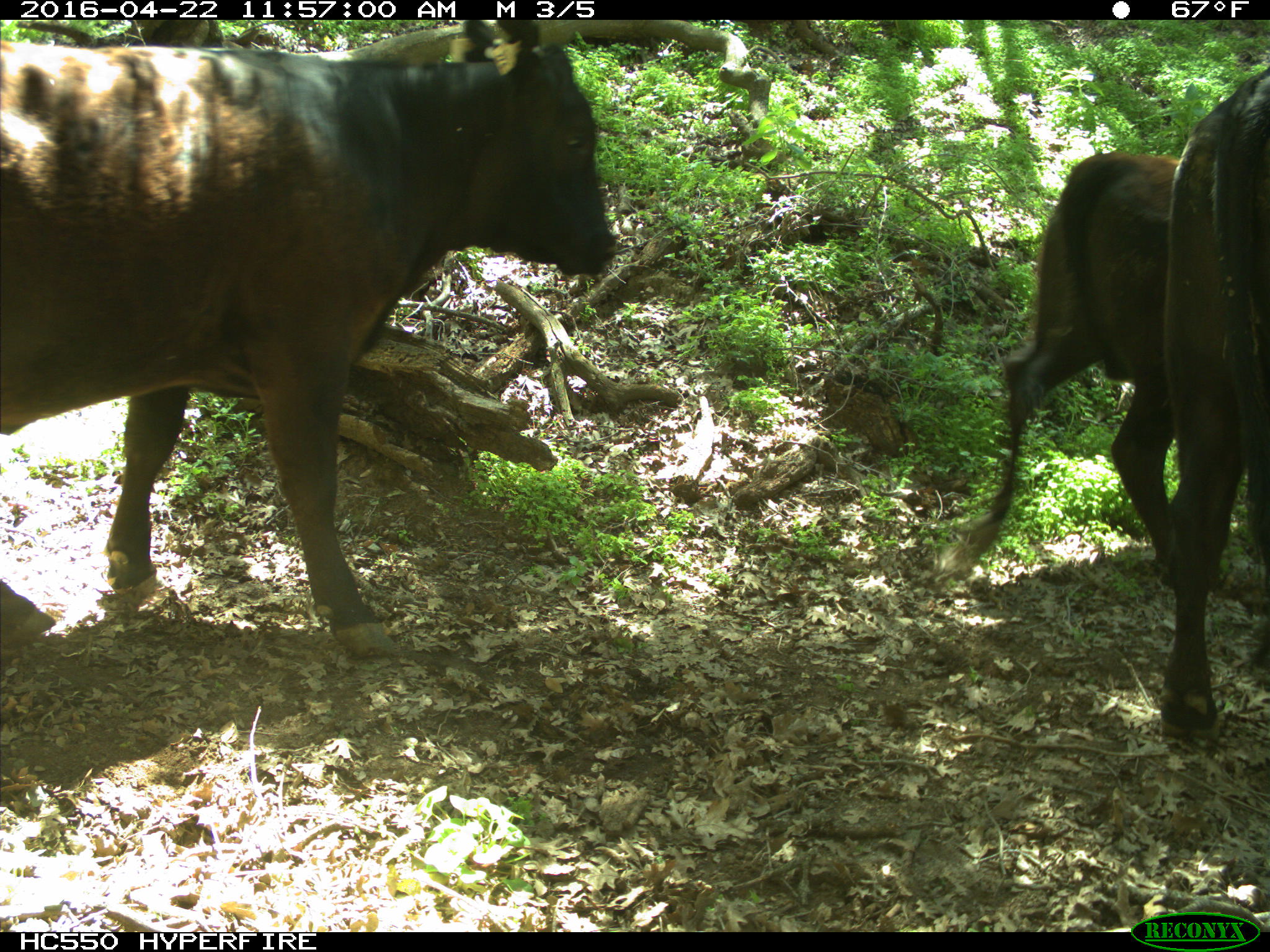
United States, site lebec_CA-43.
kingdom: Animalia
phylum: Chordata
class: Mammalia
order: Artiodactyla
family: Bovidae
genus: Bos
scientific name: Bos taurus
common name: domestic cow